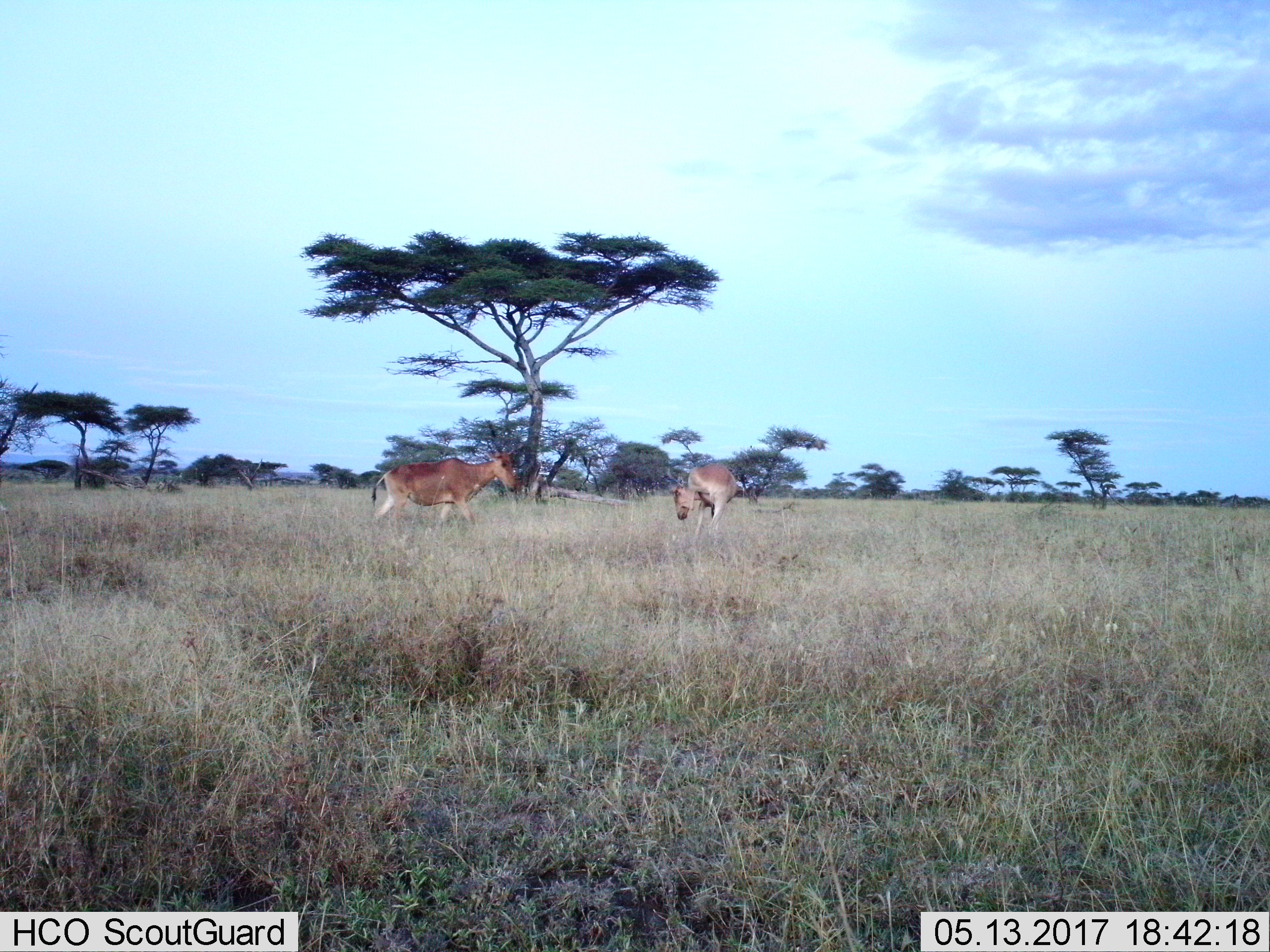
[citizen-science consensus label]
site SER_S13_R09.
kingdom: Animalia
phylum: Chordata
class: Mammalia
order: Artiodactyla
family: Bovidae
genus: Alcelaphus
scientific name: Alcelaphus buselaphus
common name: hartebeest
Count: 2.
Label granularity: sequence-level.